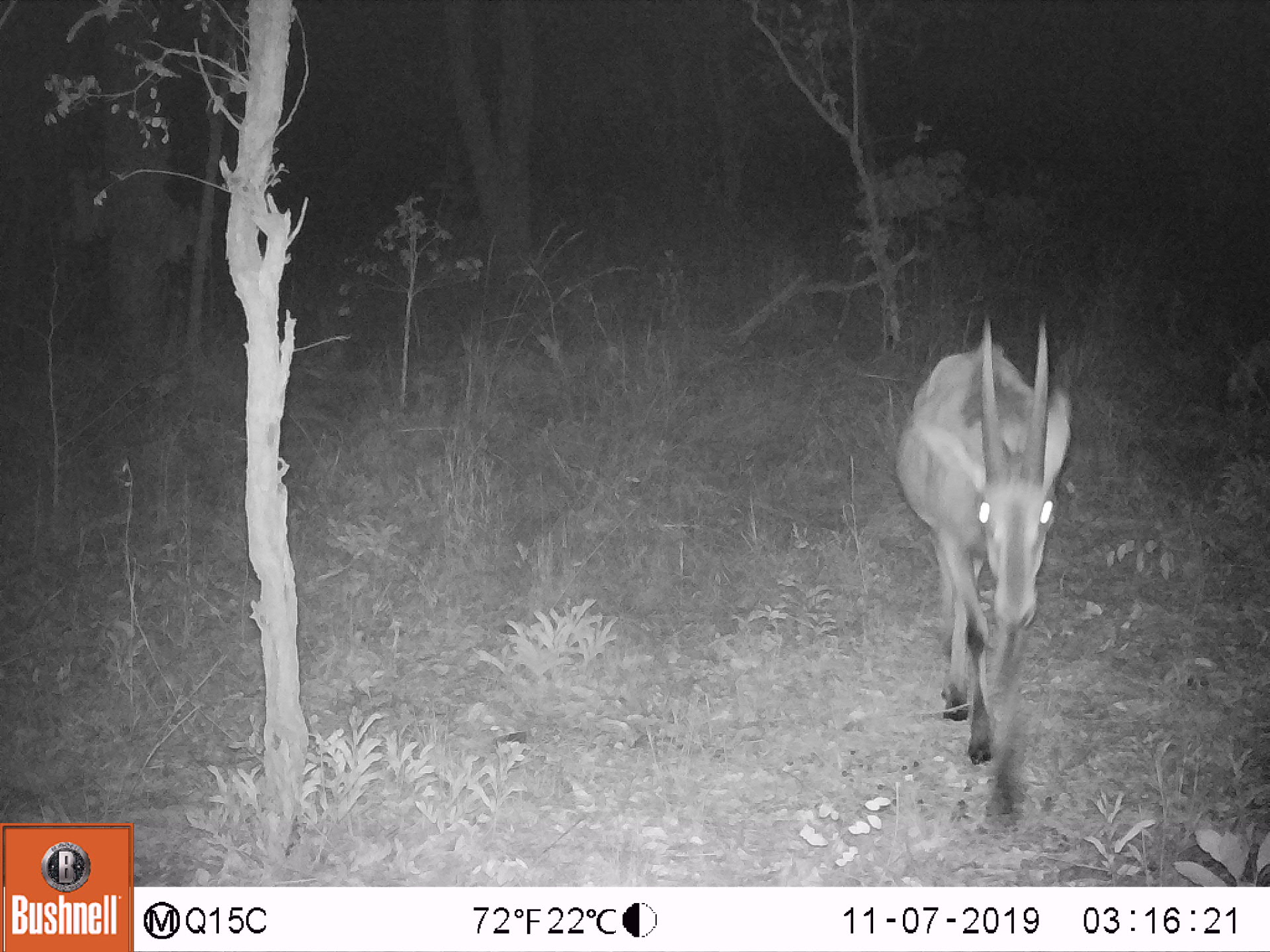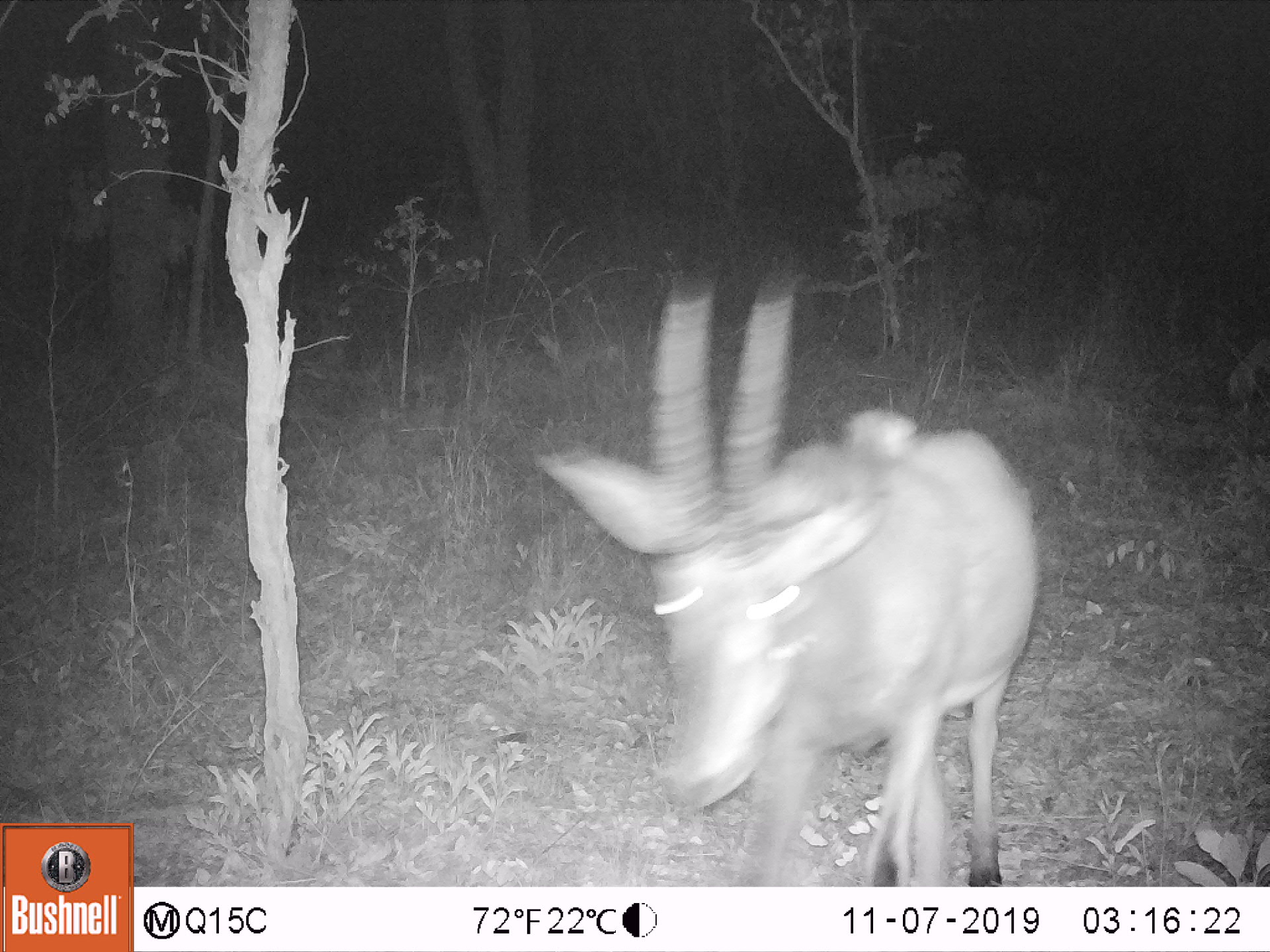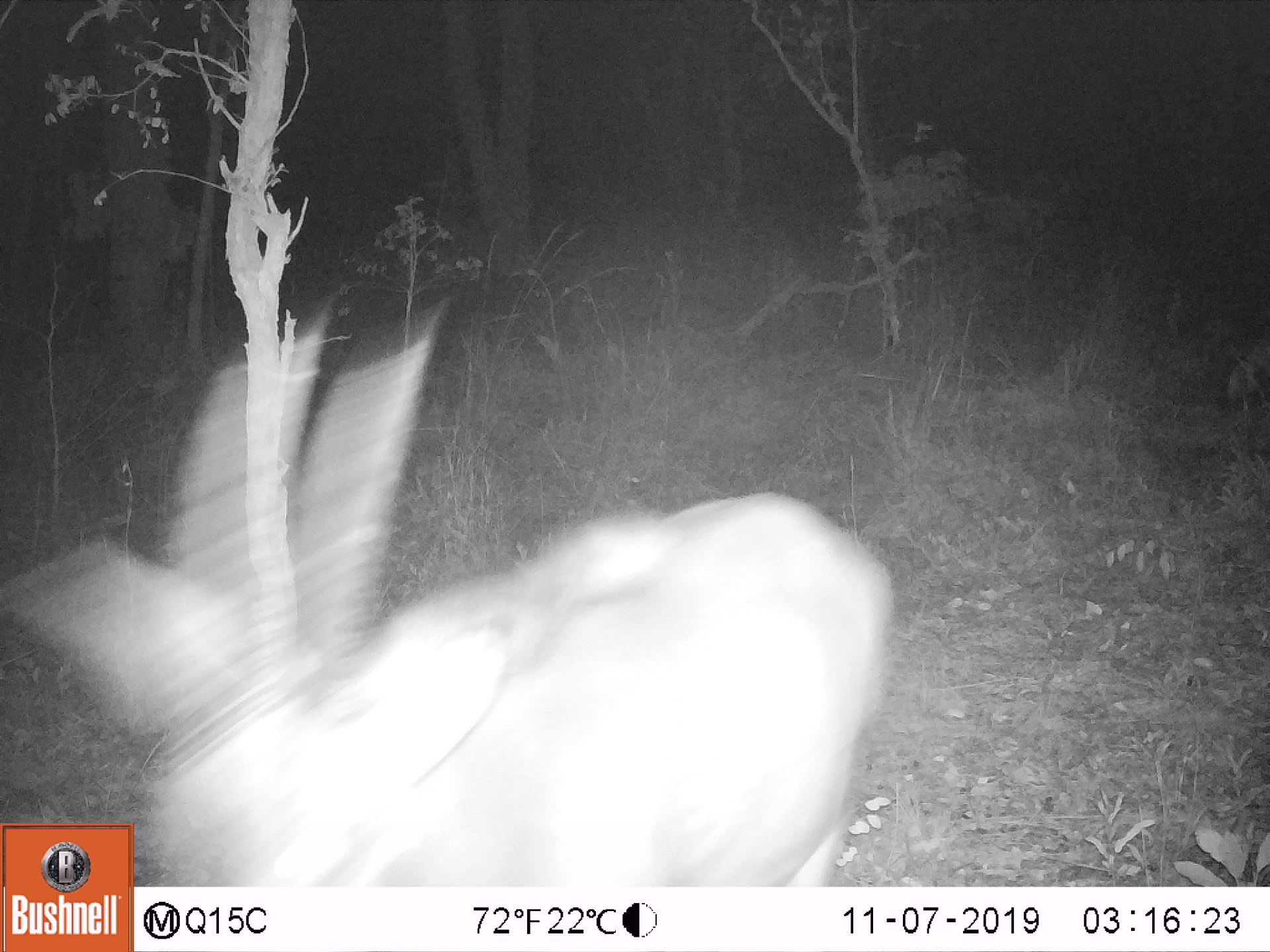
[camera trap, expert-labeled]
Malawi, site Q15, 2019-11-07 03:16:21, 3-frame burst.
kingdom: Animalia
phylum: Chordata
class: Mammalia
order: Artiodactyla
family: Bovidae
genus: Hippotragus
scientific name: Hippotragus niger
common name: sable antelope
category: sable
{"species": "sable (sable antelope) (Hippotragus niger)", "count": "1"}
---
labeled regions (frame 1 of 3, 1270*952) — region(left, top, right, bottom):
sable: region(892, 313, 1086, 813)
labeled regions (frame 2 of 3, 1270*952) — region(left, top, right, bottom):
sable: region(541, 256, 1047, 880)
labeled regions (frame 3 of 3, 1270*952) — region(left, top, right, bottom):
sable: region(136, 308, 904, 882)